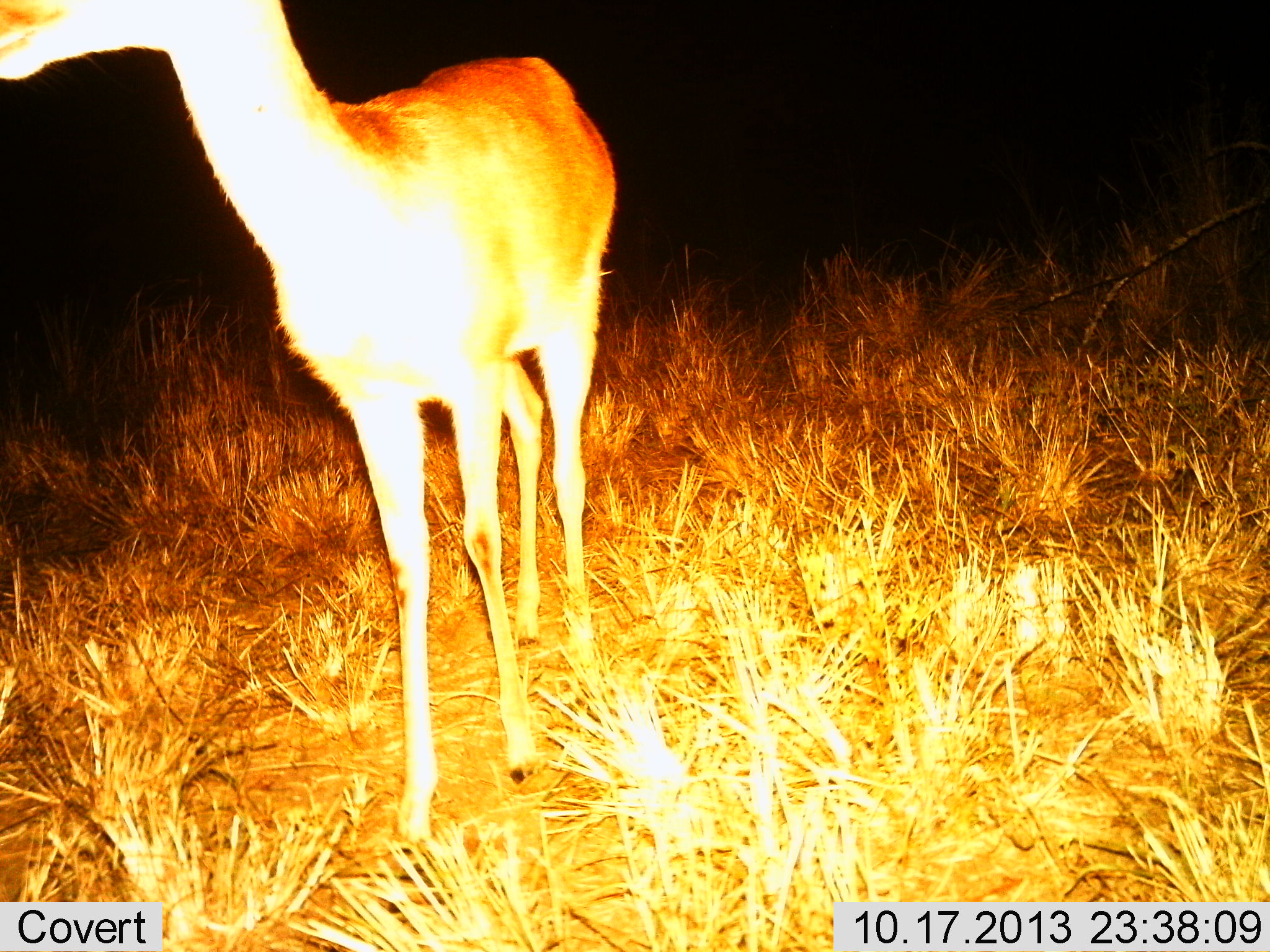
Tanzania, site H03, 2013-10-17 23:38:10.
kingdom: Animalia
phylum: Chordata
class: Mammalia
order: Artiodactyla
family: Bovidae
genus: Aepyceros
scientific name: Aepyceros melampus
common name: impala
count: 1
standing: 100%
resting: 0%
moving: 0%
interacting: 0%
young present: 0%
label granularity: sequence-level